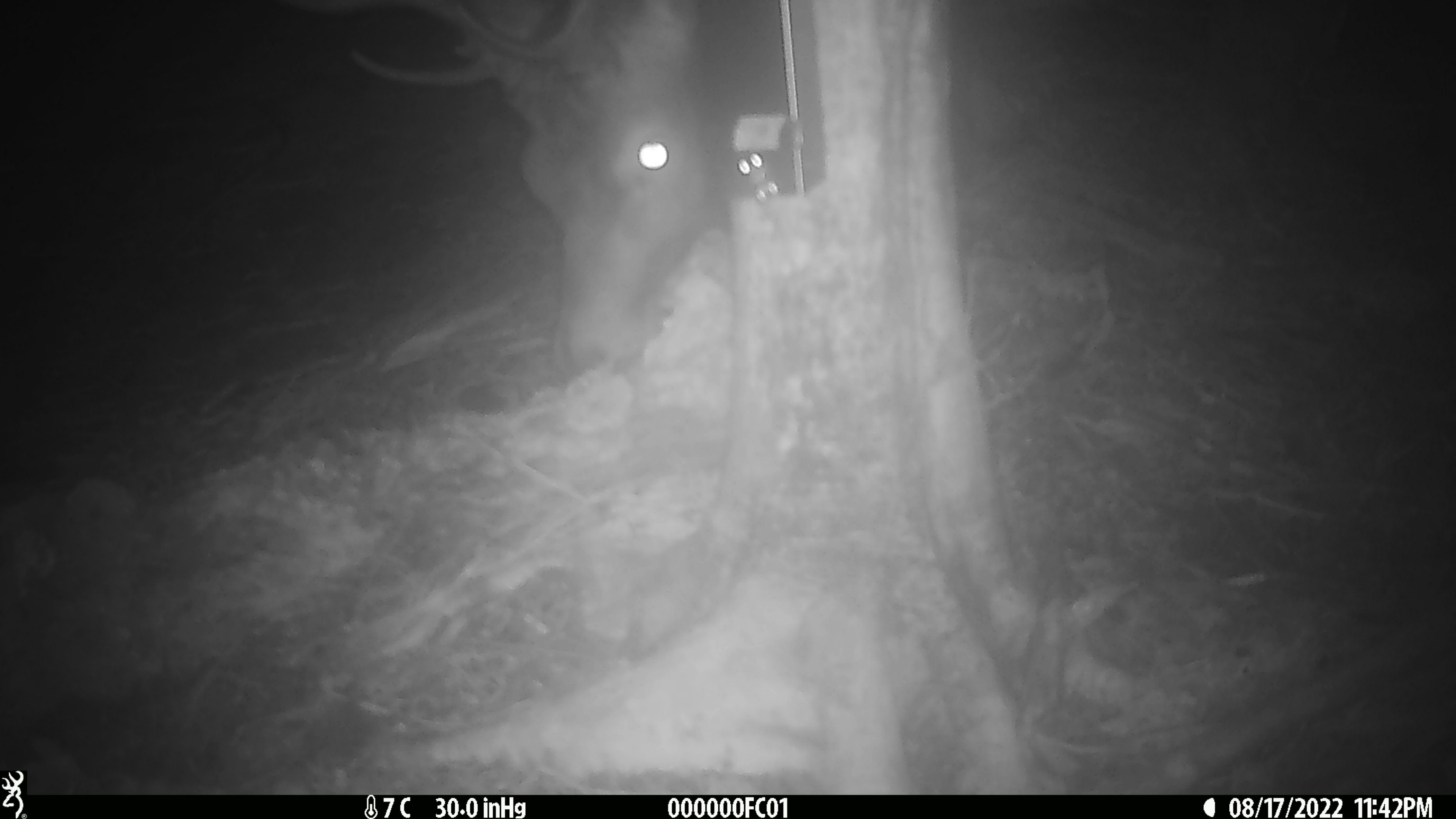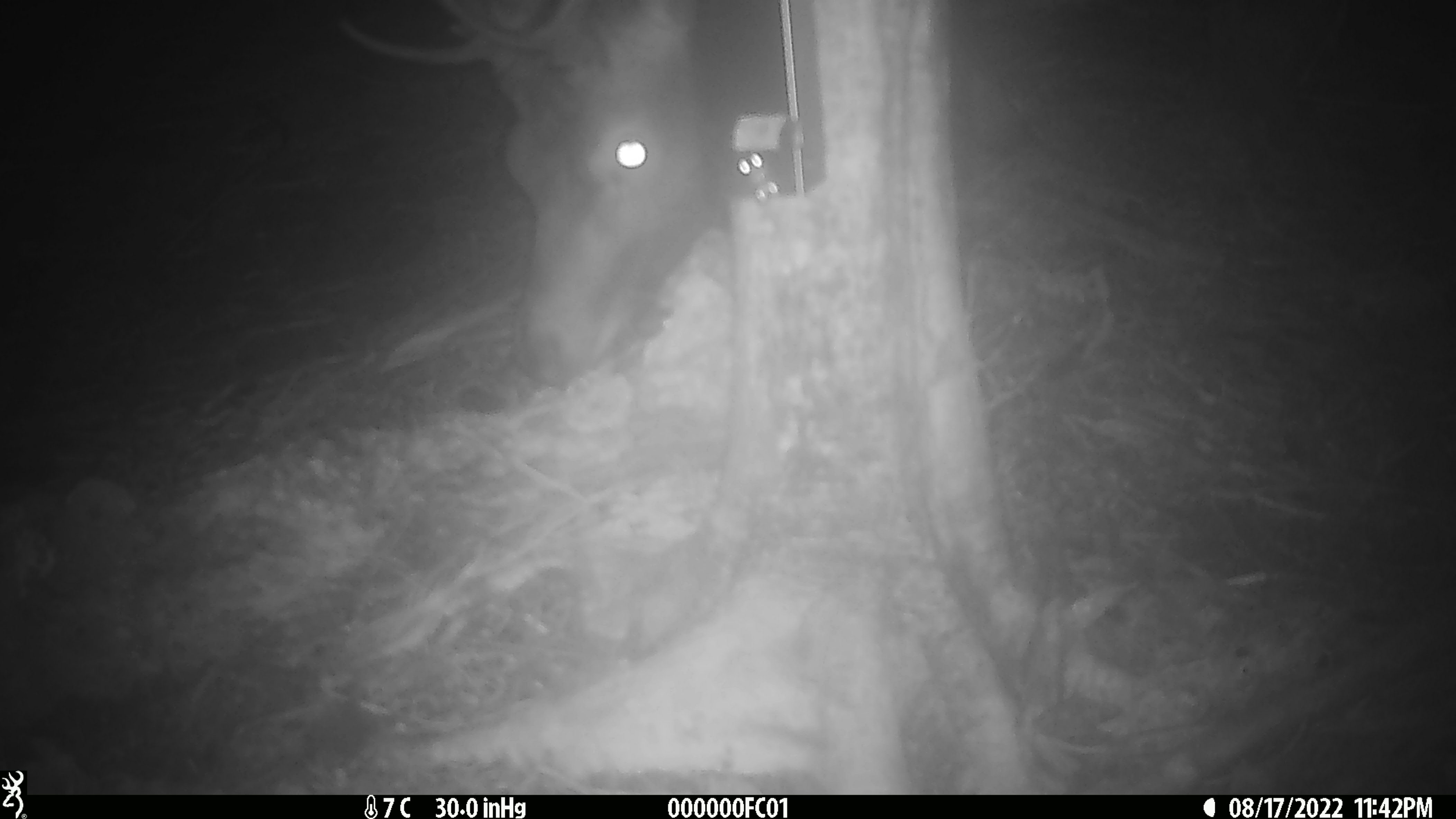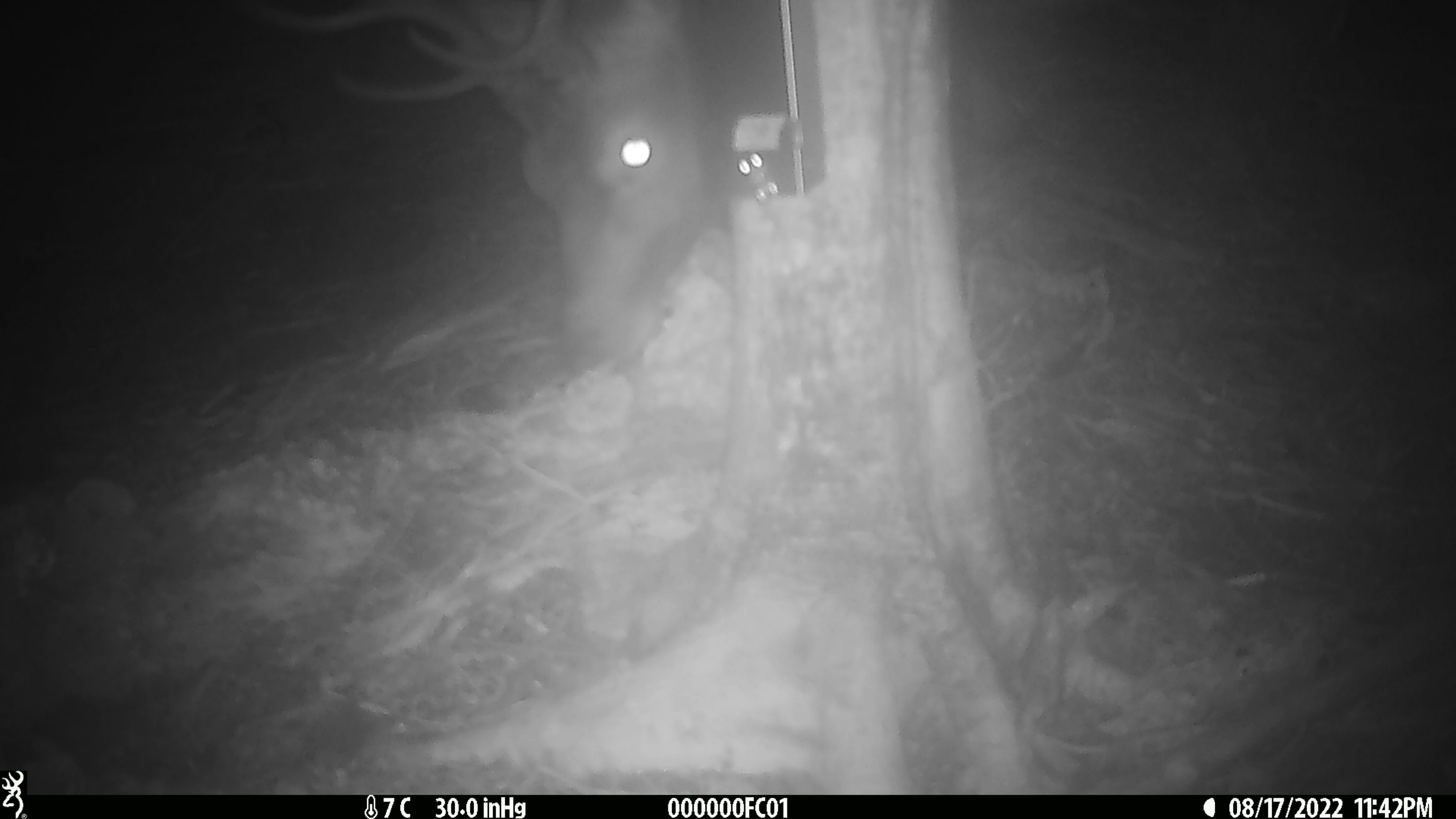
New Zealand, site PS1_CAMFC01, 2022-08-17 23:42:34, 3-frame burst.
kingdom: Animalia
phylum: Chordata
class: Mammalia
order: Artiodactyla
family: Cervidae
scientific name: Cervidae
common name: deer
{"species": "deer (Cervidae)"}